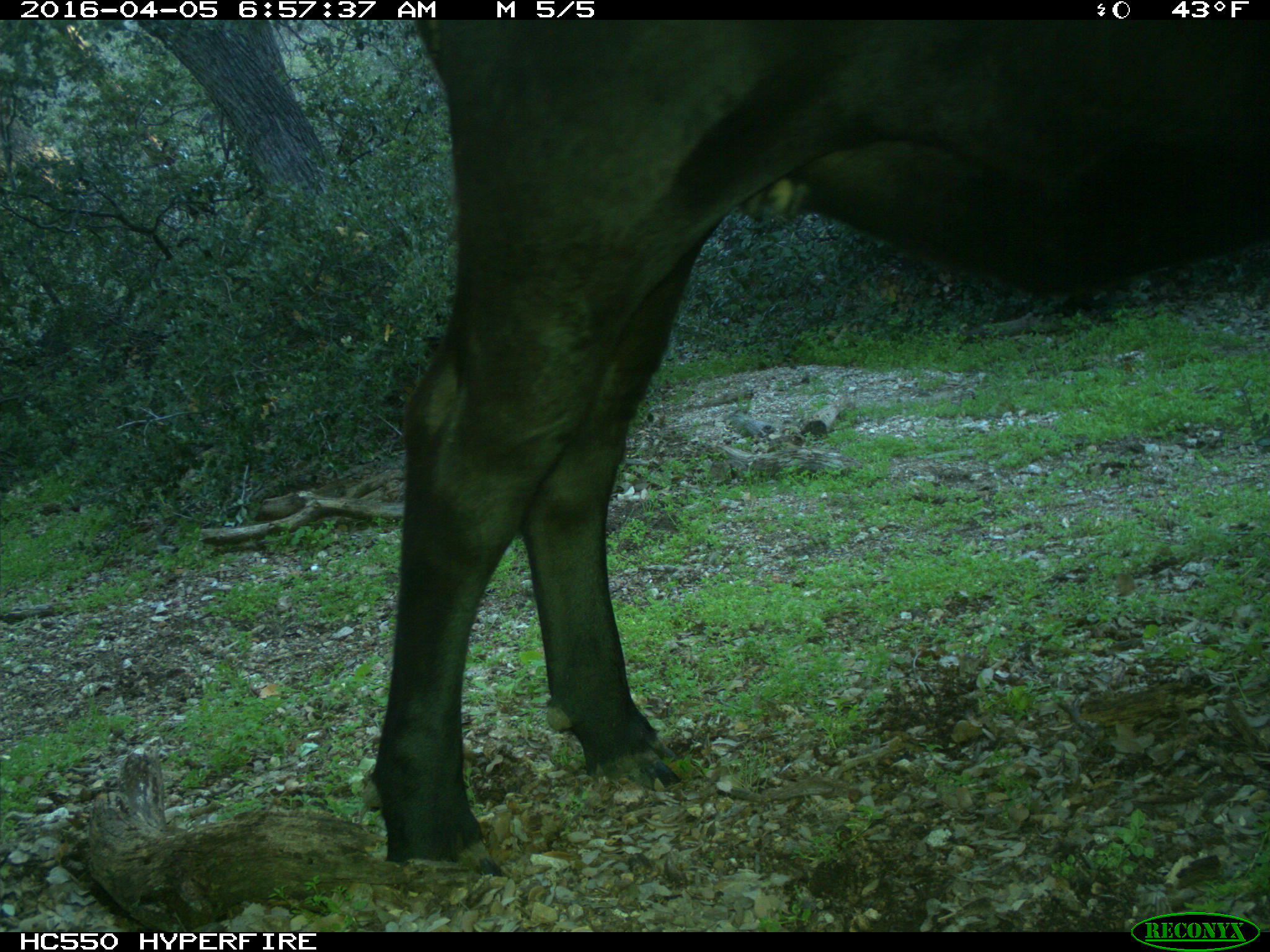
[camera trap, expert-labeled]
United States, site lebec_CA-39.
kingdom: Animalia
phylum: Chordata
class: Mammalia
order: Artiodactyla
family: Bovidae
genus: Bos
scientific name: Bos taurus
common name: domestic cow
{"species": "Bos taurus (domestic cow)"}